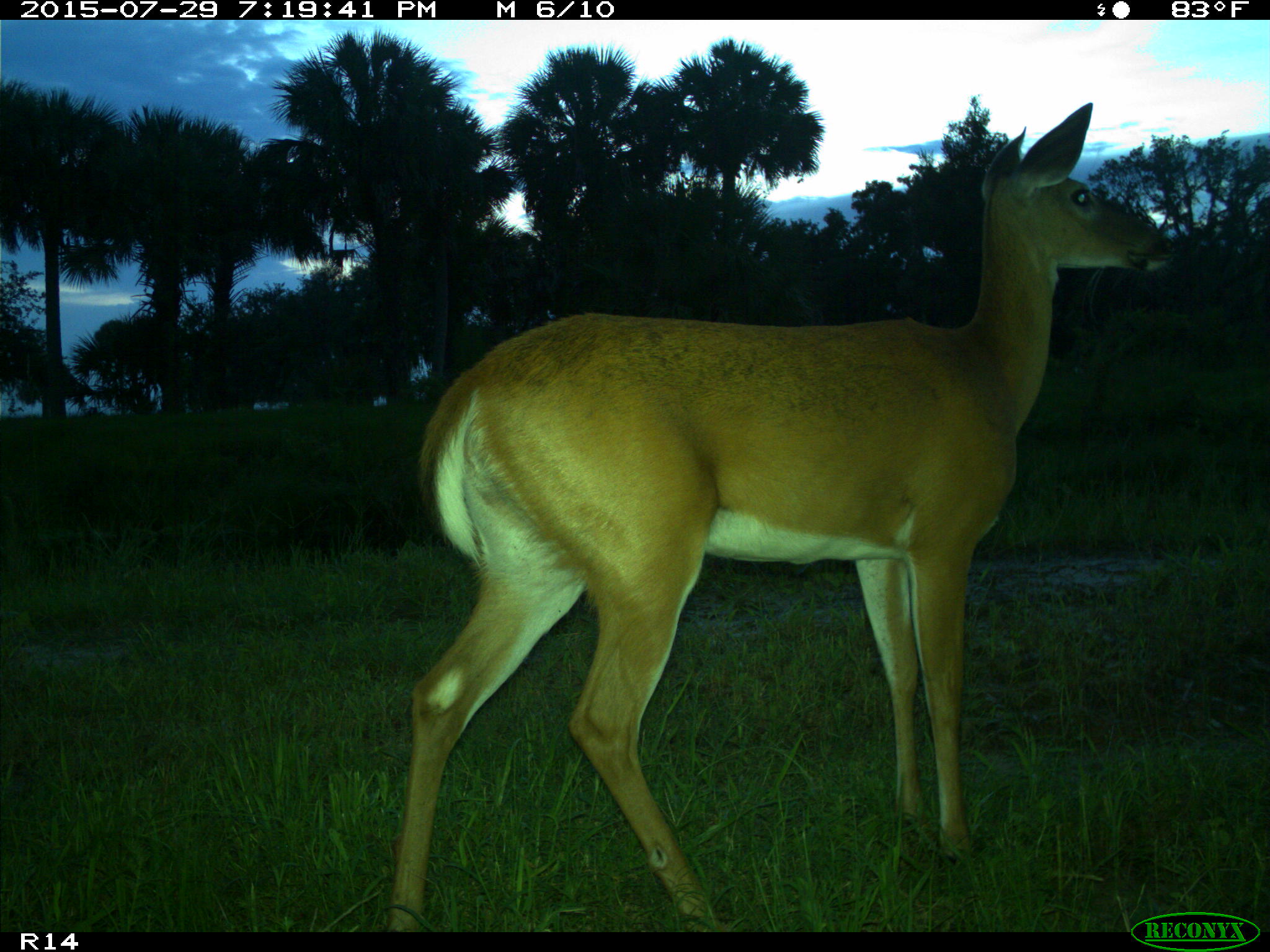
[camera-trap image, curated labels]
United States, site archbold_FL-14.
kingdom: Animalia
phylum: Chordata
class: Mammalia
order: Artiodactyla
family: Cervidae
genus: Odocoileus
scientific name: Odocoileus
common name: deer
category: unidentified deer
Unidentified deer (deer) (Odocoileus).